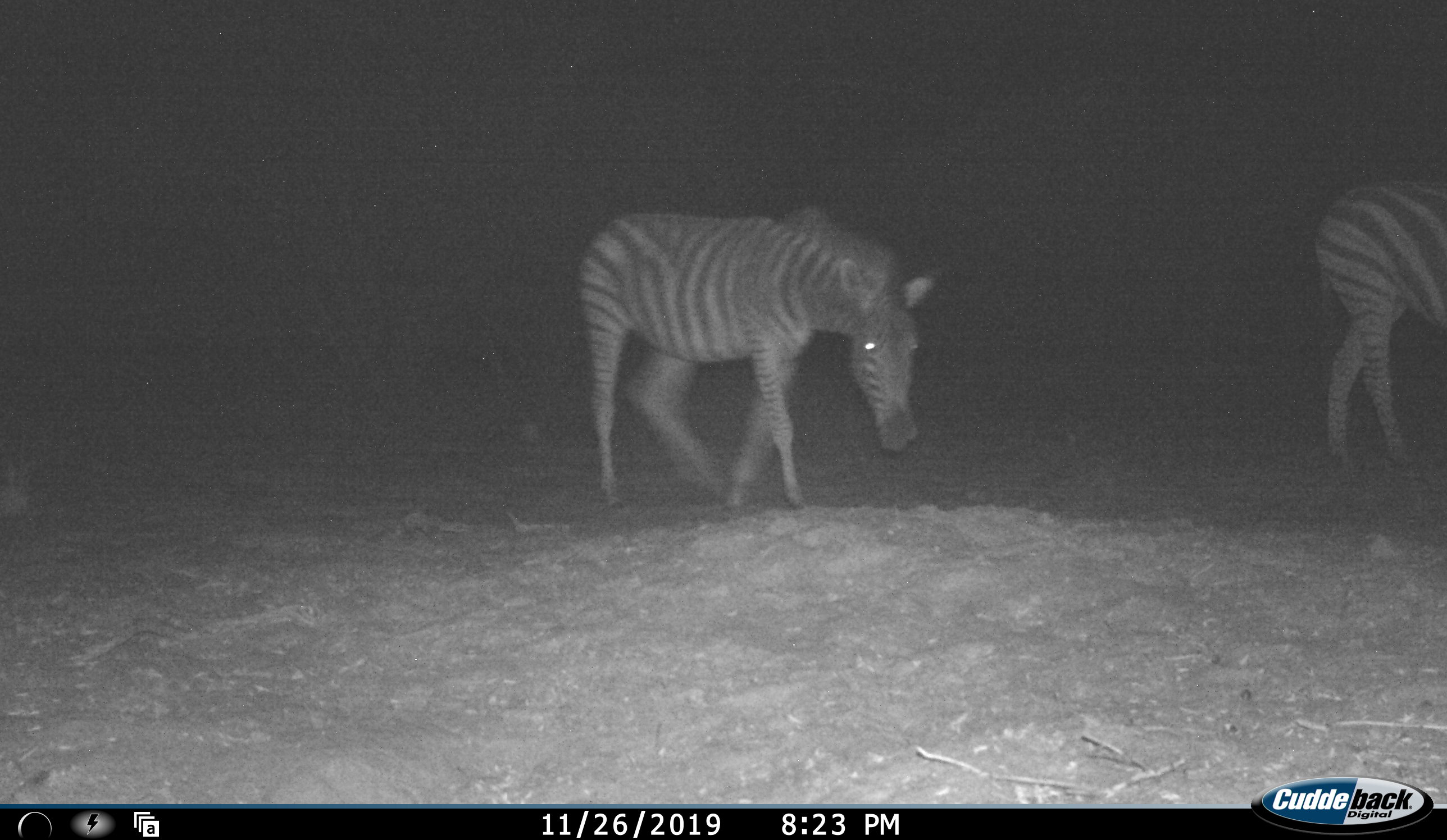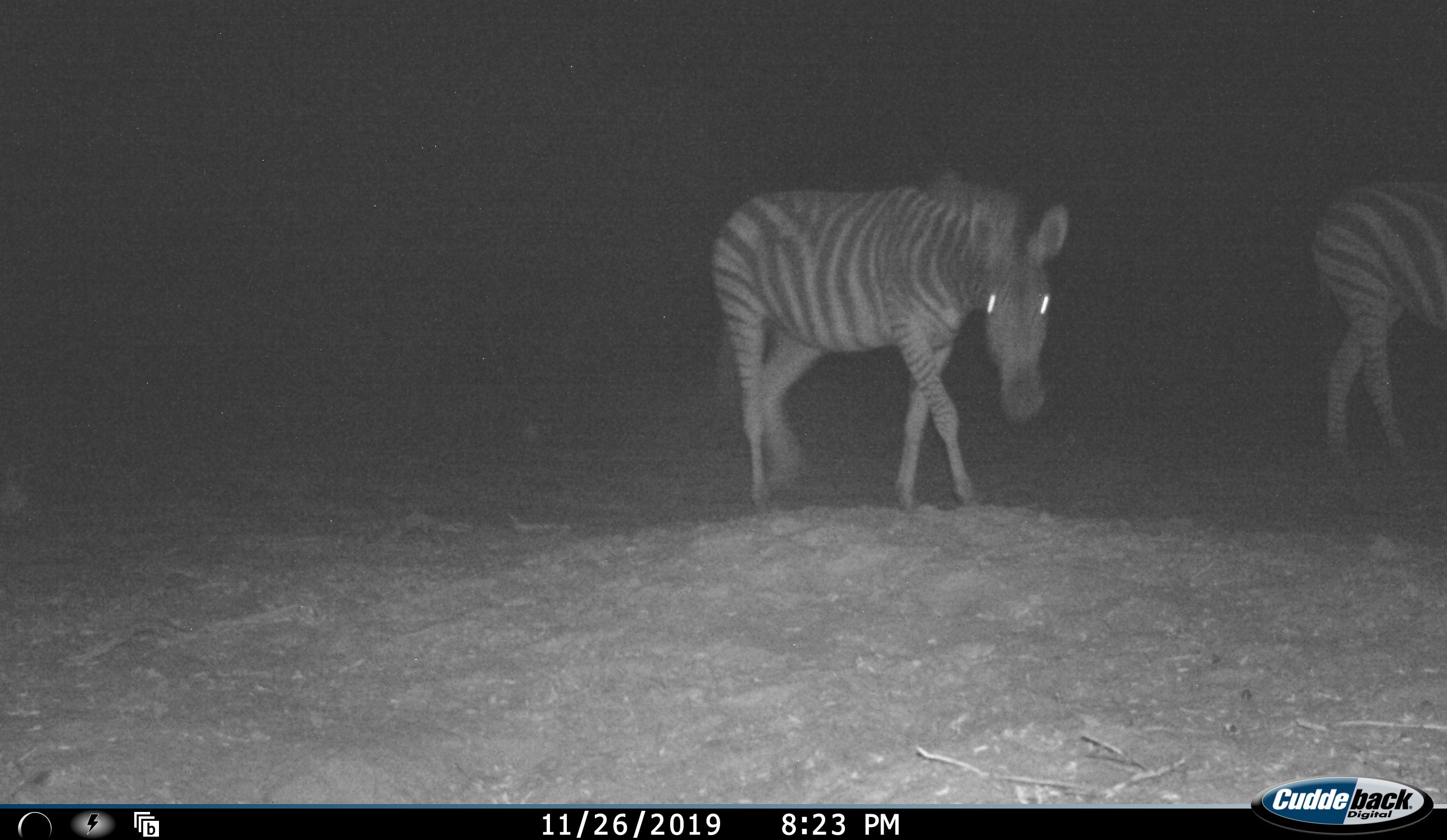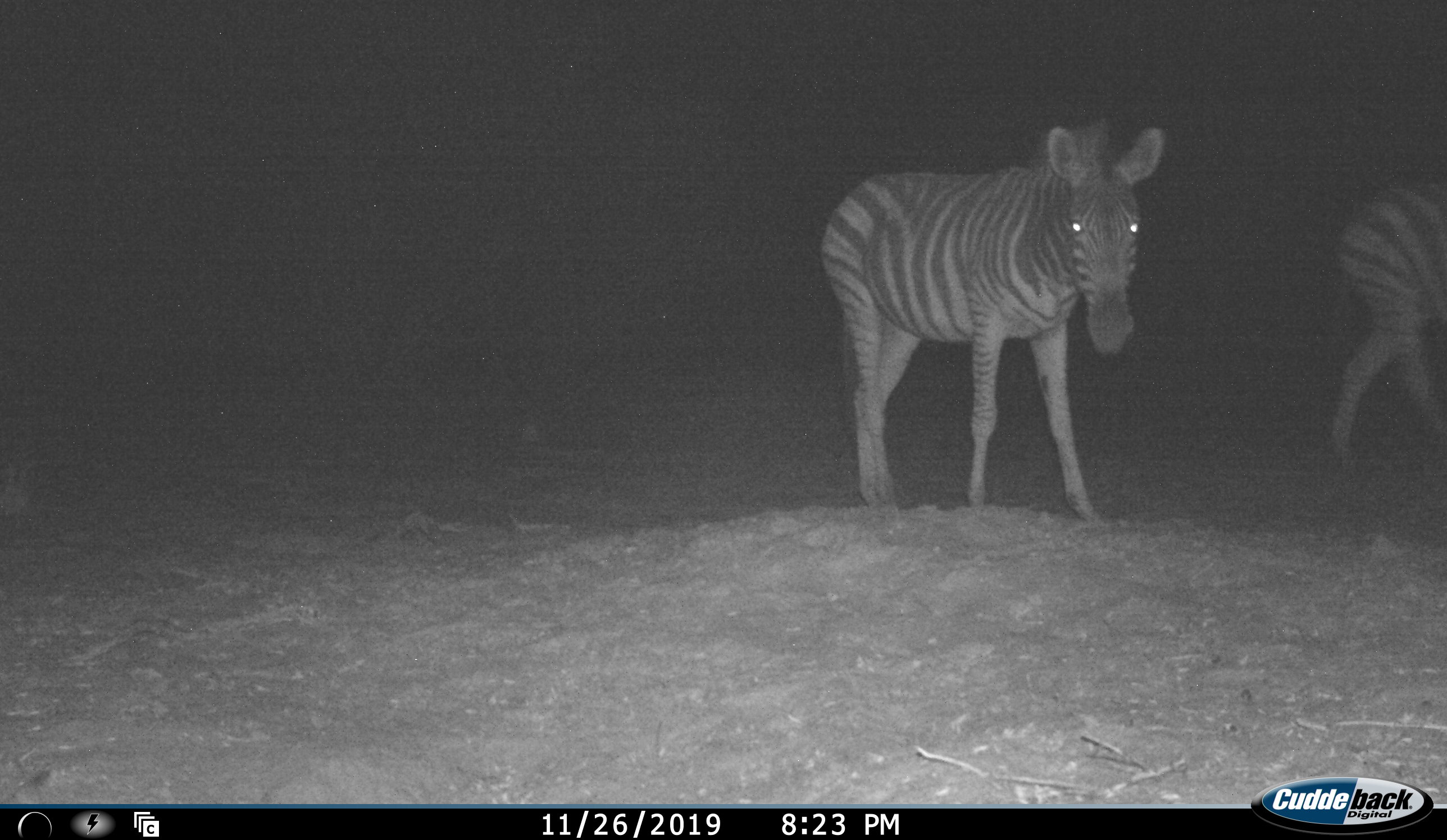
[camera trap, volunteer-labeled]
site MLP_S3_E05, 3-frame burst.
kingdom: Animalia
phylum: Chordata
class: Mammalia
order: Perissodactyla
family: Equidae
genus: Equus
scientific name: Equus quagga burchellii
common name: burchell's zebra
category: zebraburchells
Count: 2.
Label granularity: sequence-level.